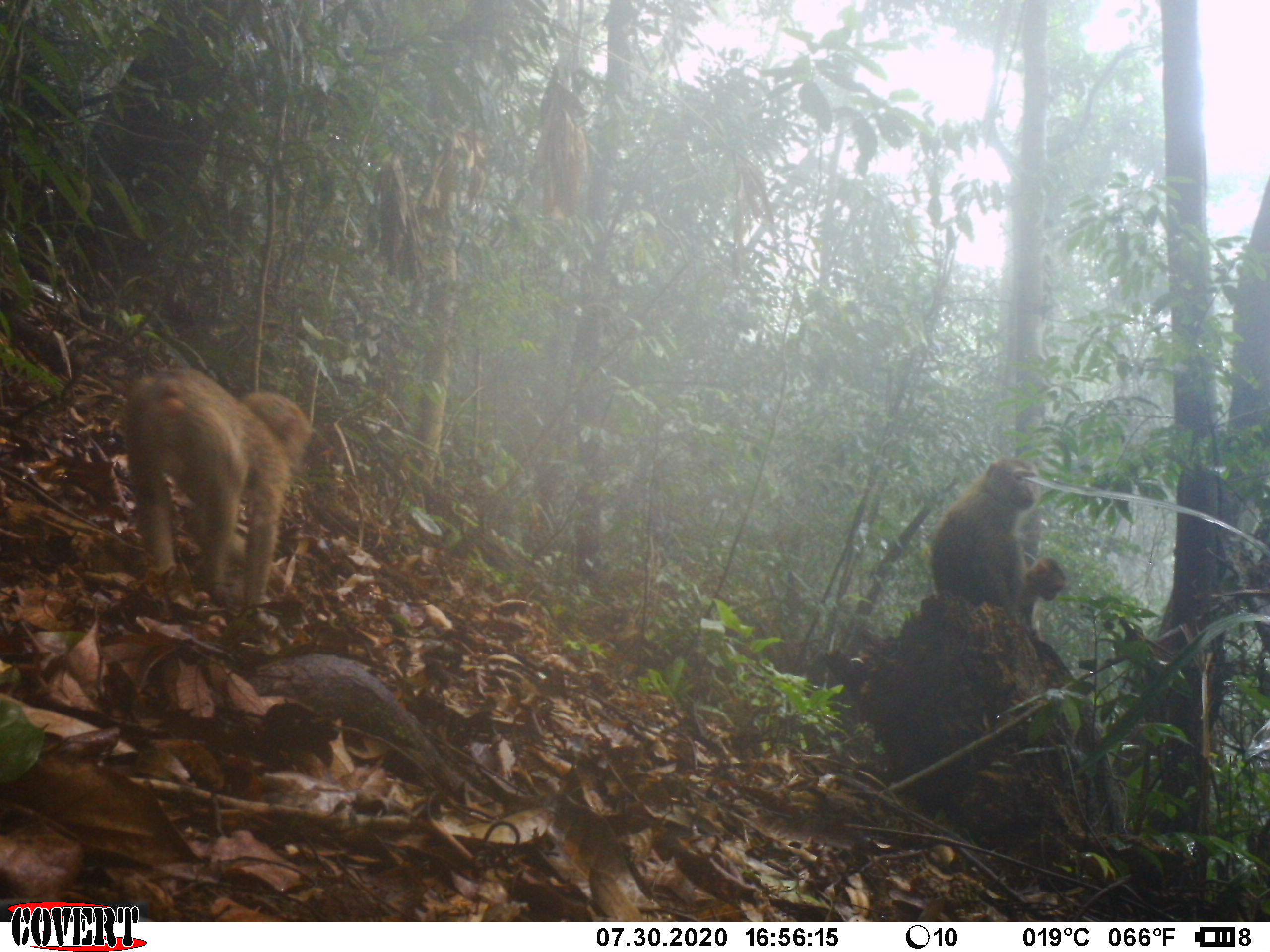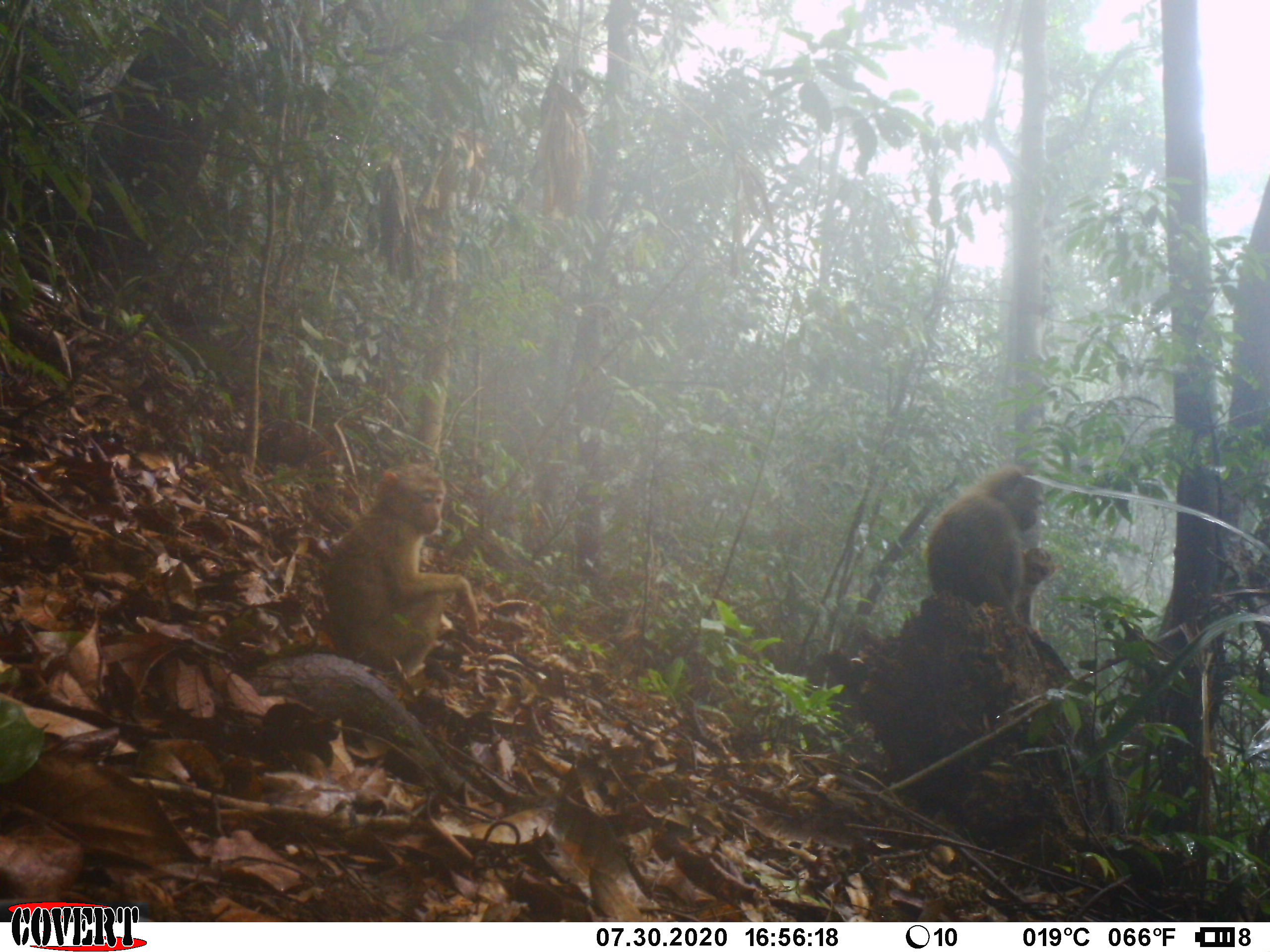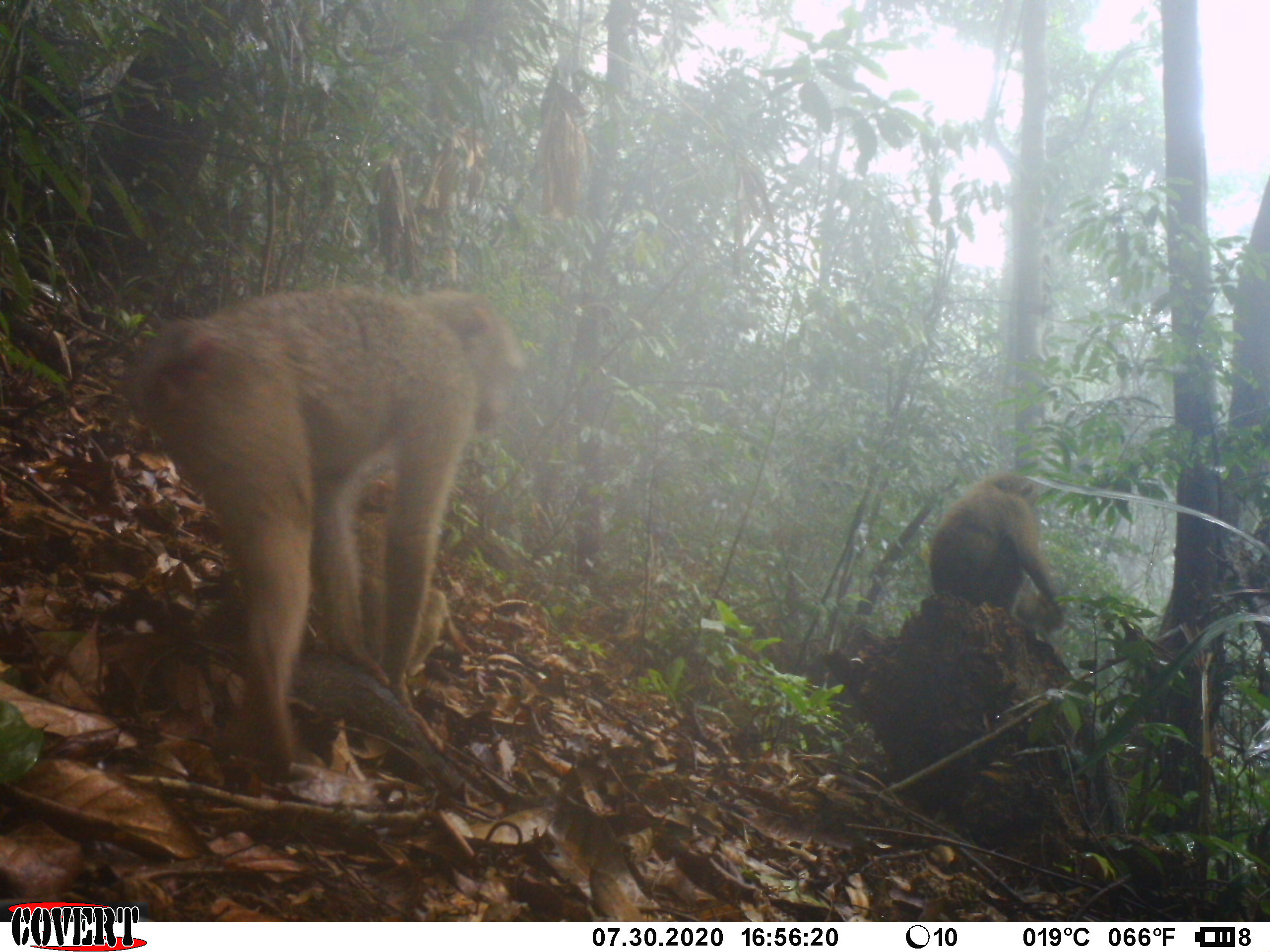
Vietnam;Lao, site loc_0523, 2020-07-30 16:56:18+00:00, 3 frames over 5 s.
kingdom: Animalia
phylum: Chordata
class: Mammalia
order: Primates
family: Cercopithecidae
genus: Macaca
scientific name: Macaca nemestrina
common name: pig-tailed macaque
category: pig tailed macaque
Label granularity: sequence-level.